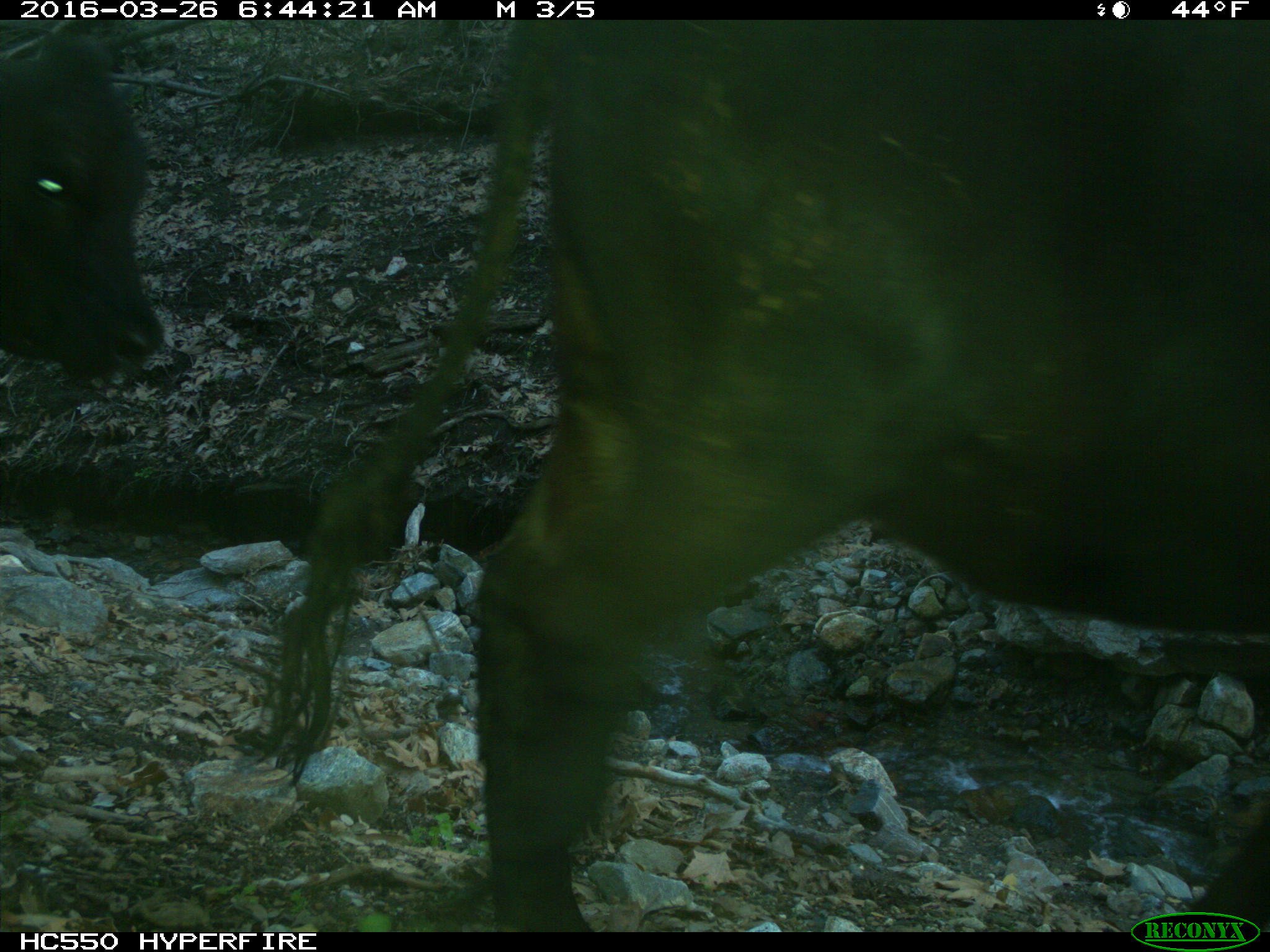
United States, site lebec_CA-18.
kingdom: Animalia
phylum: Chordata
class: Mammalia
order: Artiodactyla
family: Bovidae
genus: Bos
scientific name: Bos taurus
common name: domestic cow